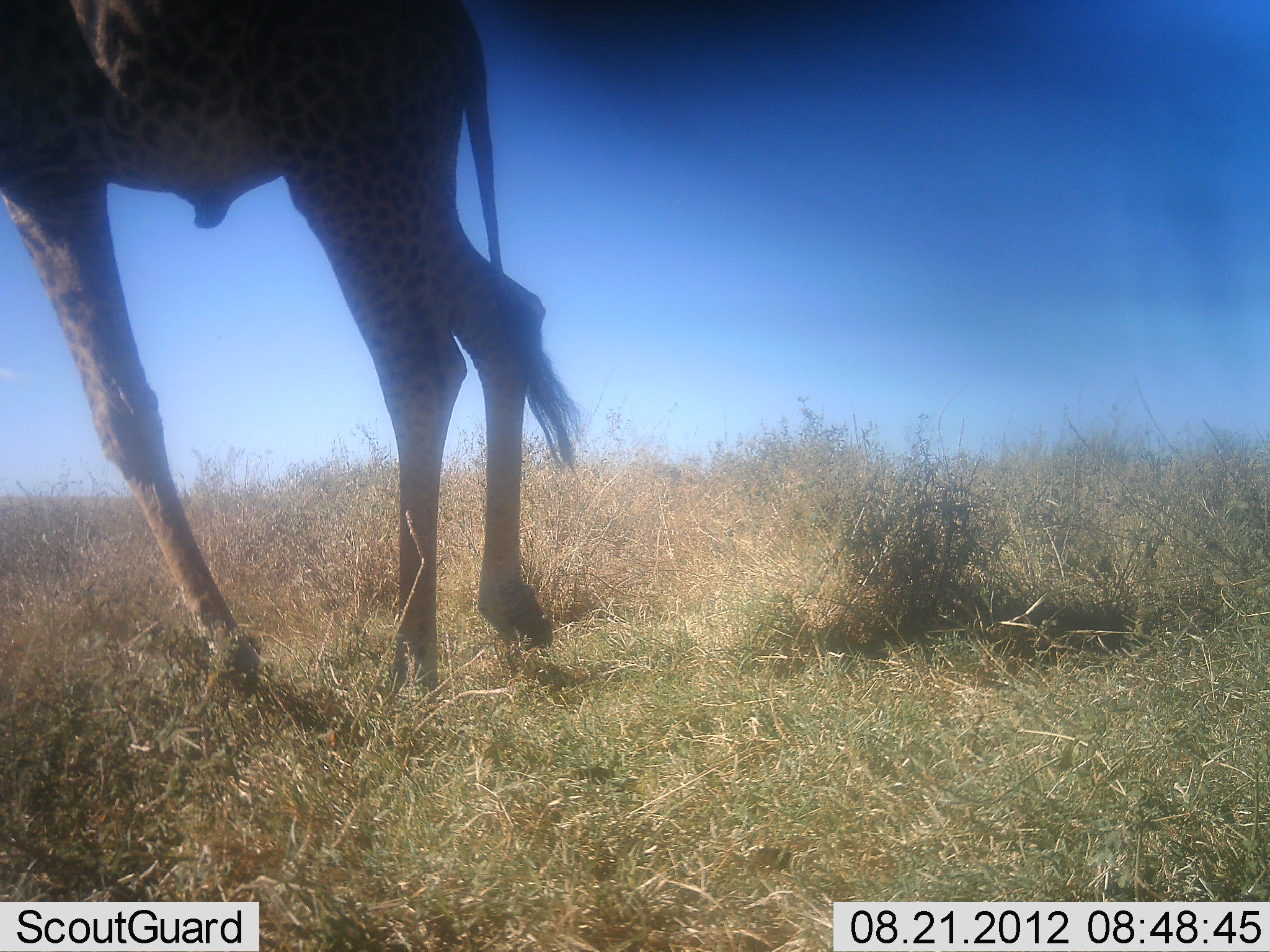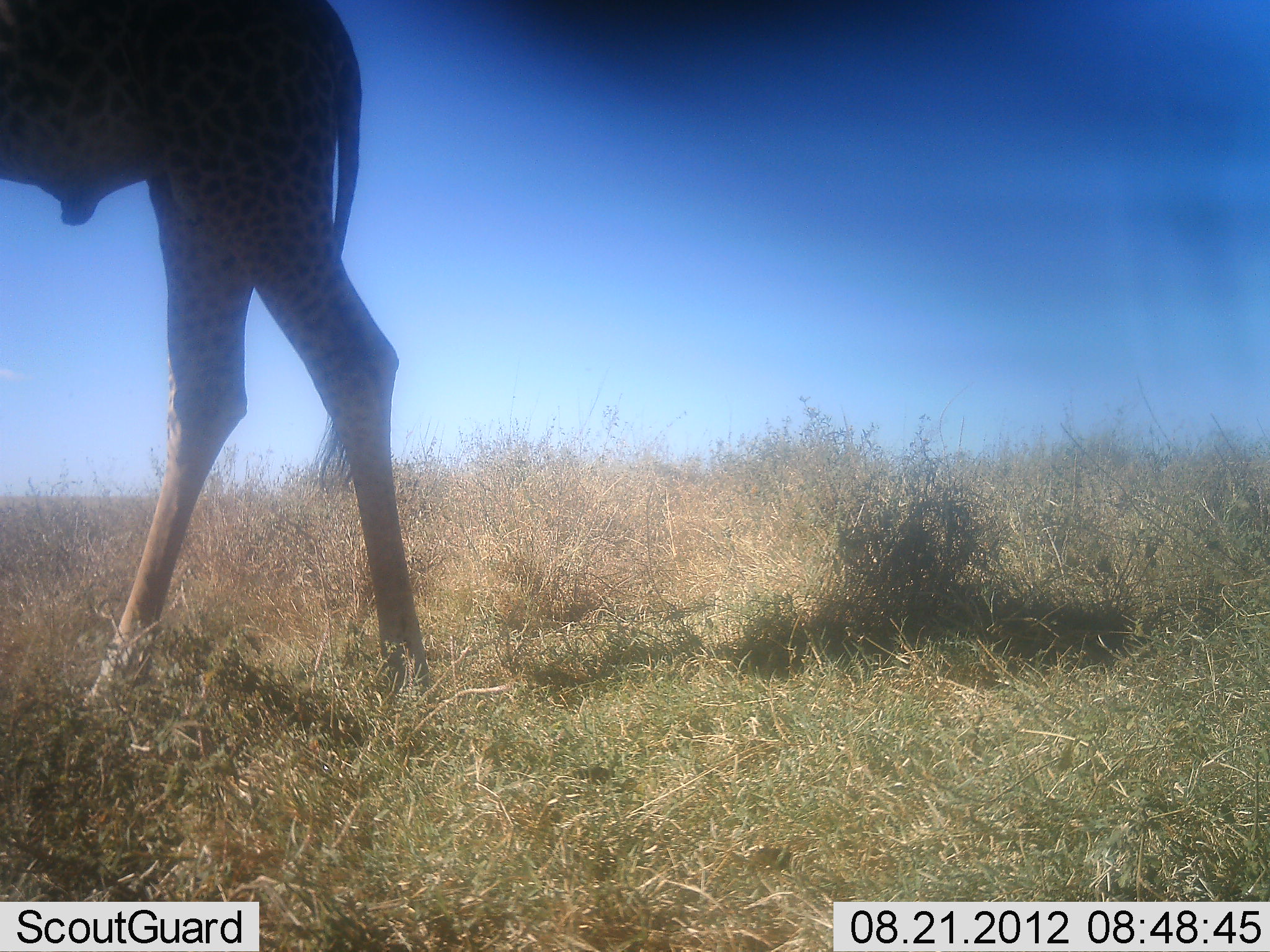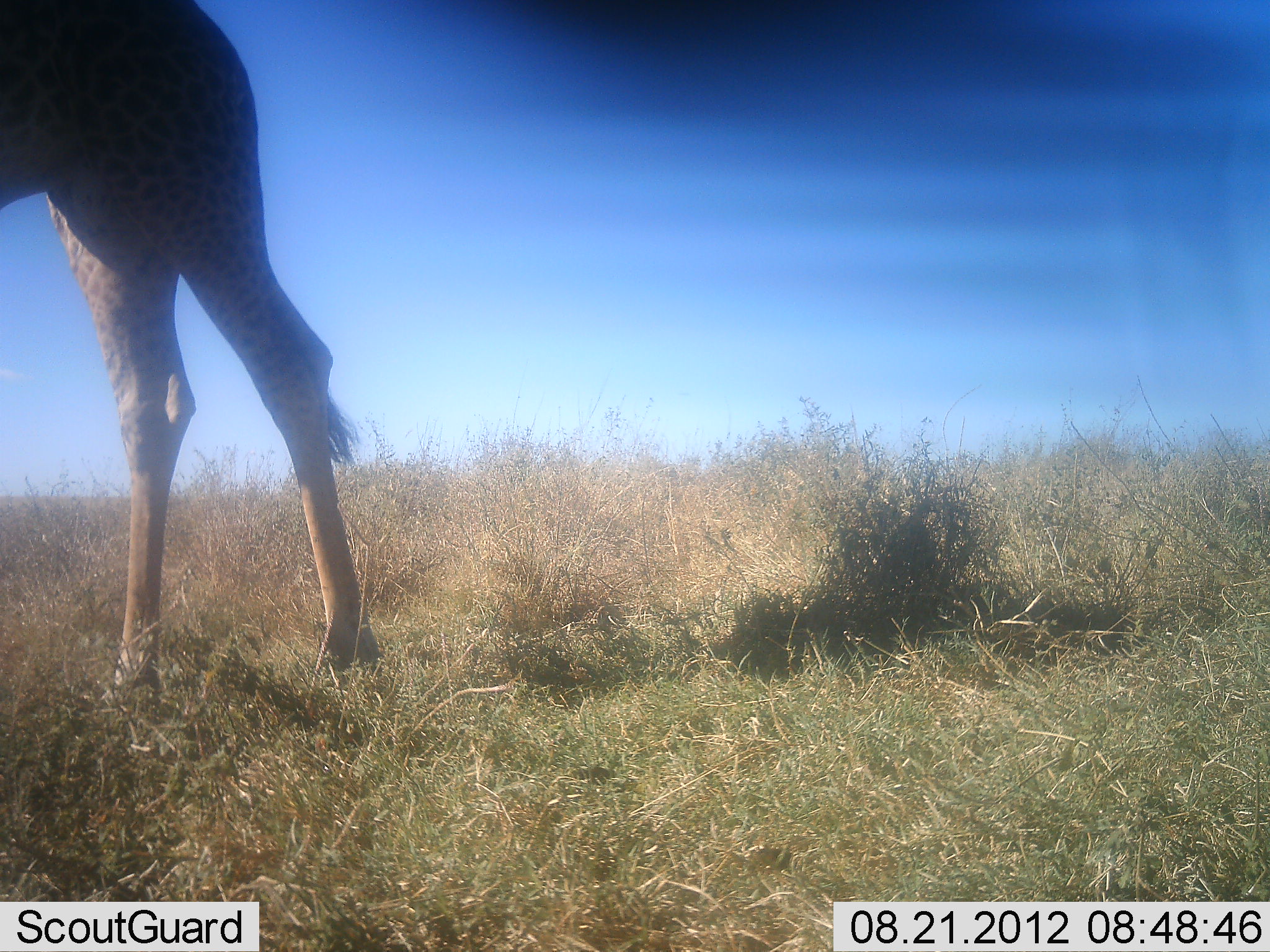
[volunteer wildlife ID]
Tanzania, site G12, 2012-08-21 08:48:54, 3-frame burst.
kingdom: Animalia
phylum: Chordata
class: Mammalia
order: Artiodactyla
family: Giraffidae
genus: Giraffa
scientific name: Giraffa camelopardalis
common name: giraffe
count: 1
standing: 20%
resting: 0%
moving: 80%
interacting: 0%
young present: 0%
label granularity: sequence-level